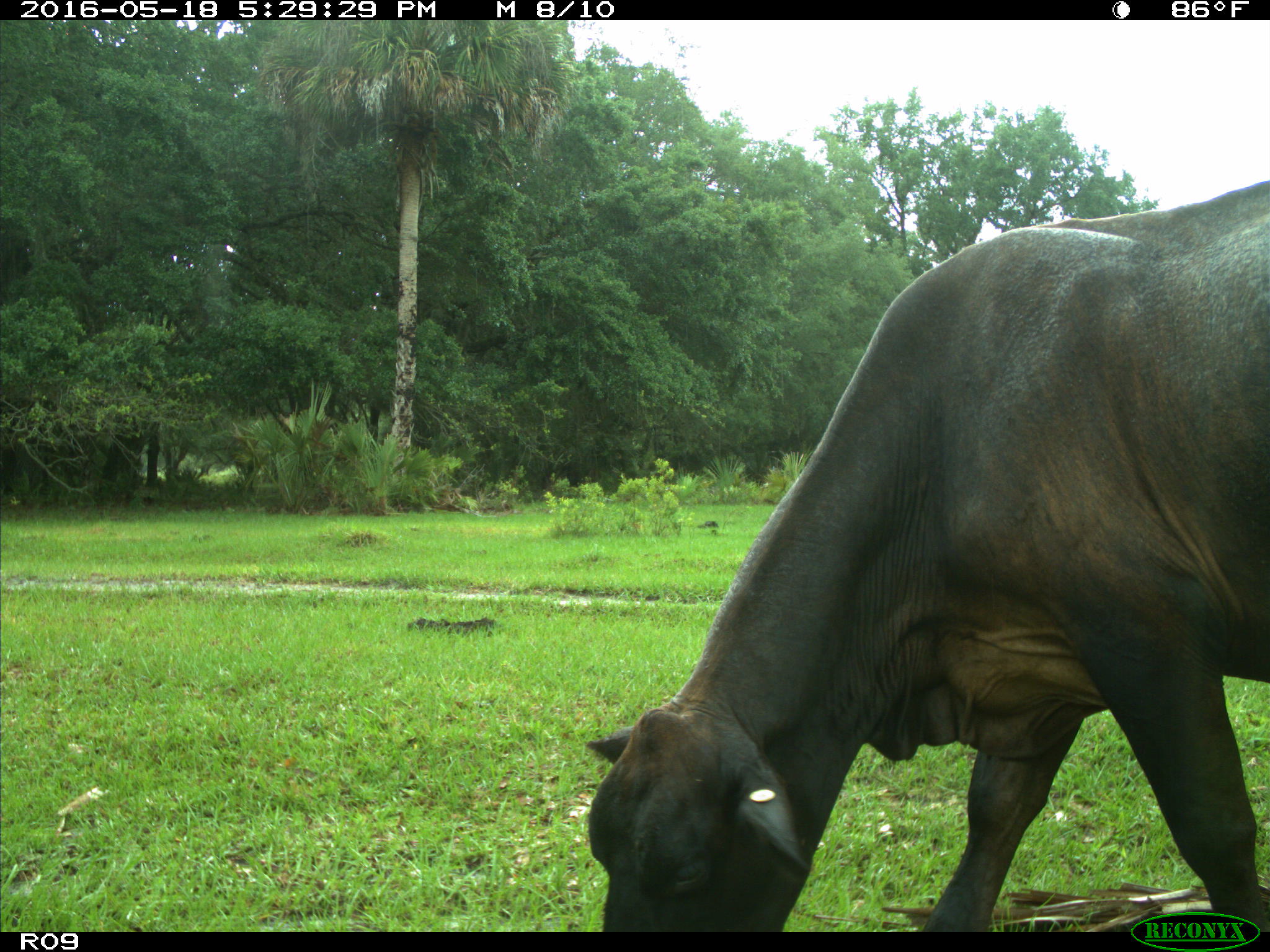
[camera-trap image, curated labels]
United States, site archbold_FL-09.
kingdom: Animalia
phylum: Chordata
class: Mammalia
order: Artiodactyla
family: Bovidae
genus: Bos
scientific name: Bos taurus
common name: domestic cow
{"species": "Bos taurus (domestic cow)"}